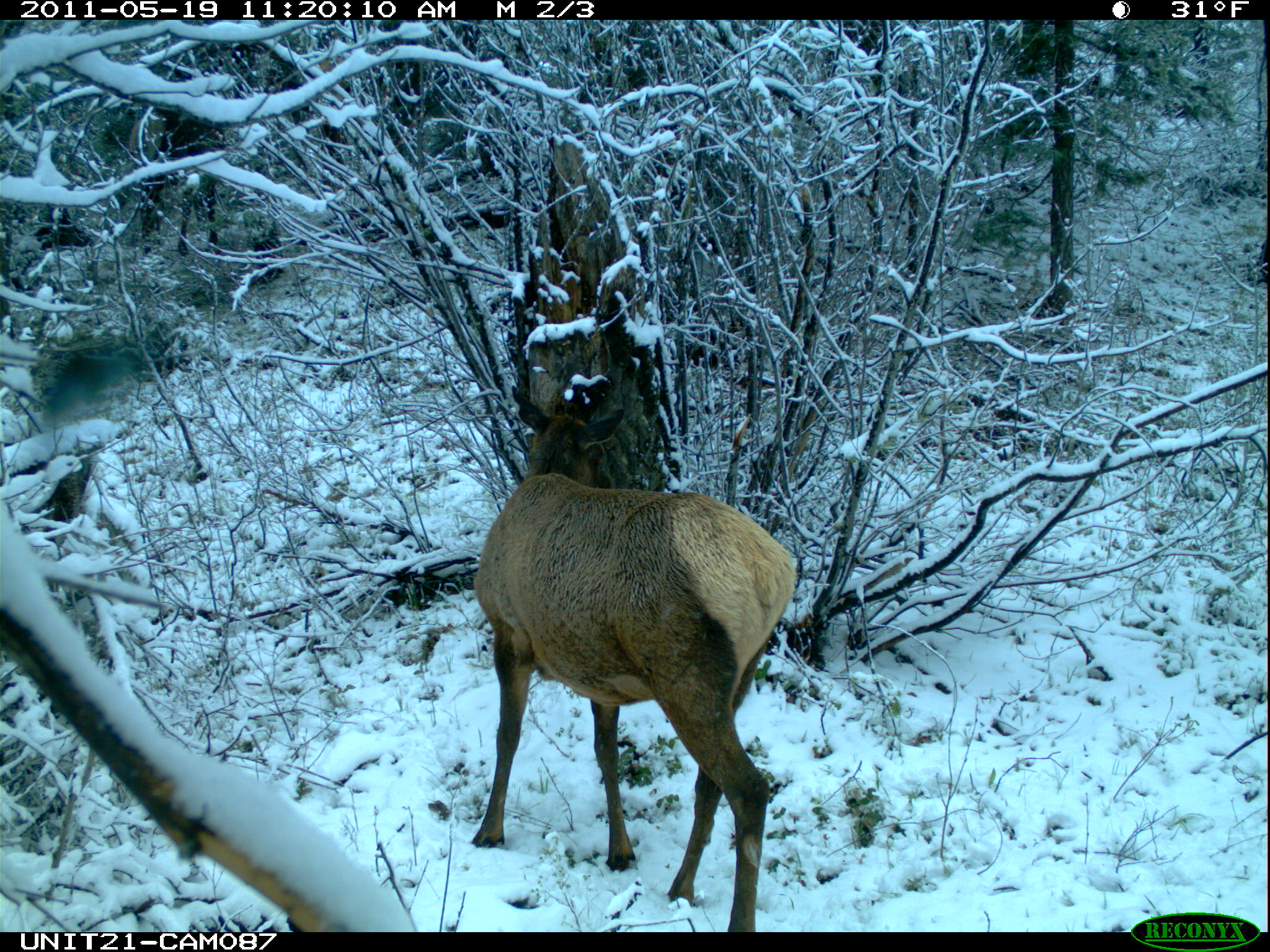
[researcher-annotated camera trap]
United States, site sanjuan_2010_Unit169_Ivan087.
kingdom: Animalia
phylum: Chordata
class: Mammalia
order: Artiodactyla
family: Cervidae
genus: Cervus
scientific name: Cervus elaphus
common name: red deer